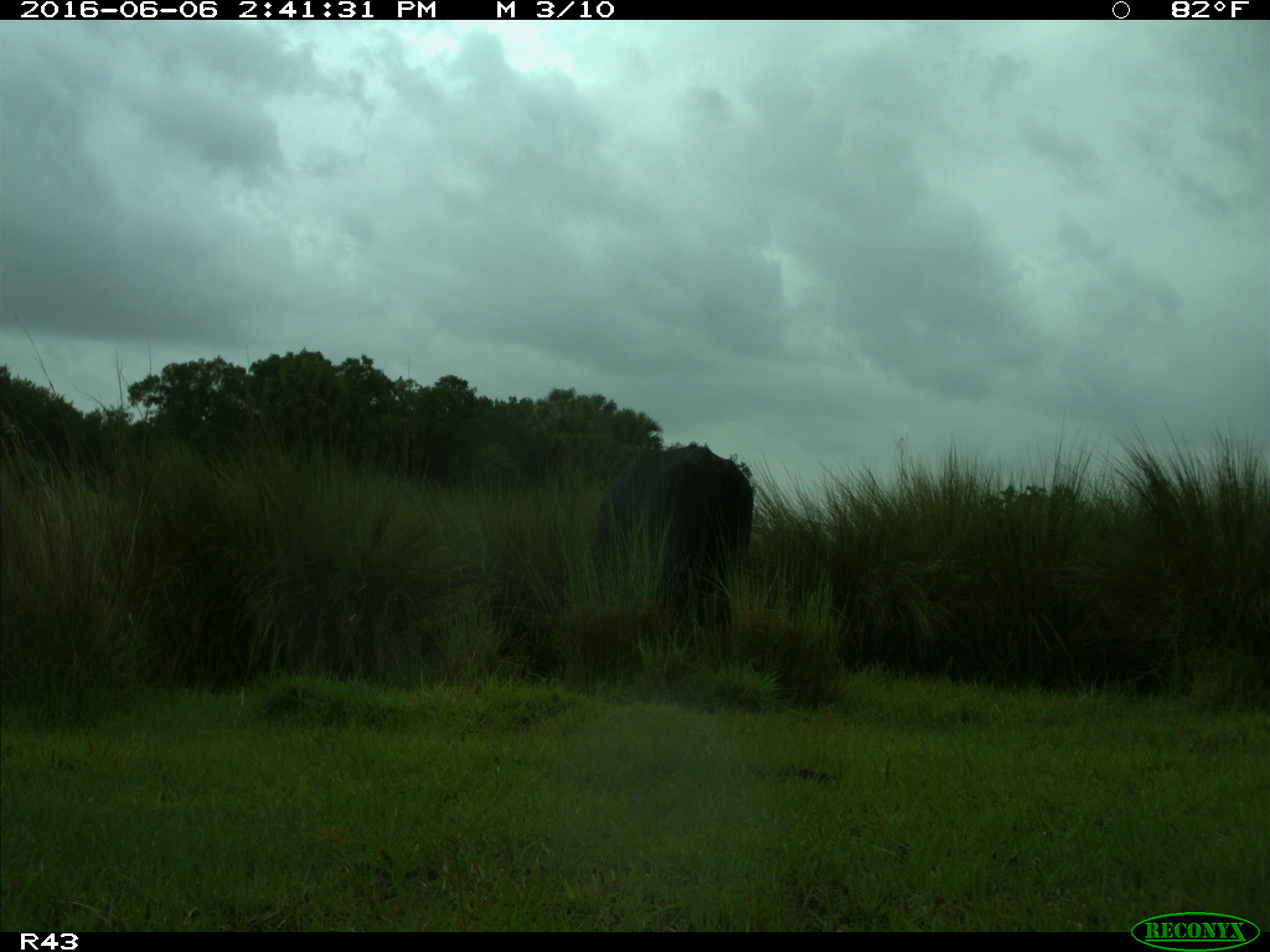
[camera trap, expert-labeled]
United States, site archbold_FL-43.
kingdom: Animalia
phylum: Chordata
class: Mammalia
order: Artiodactyla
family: Bovidae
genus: Bos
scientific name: Bos taurus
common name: domestic cow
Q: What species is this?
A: Bos taurus (domestic cow).